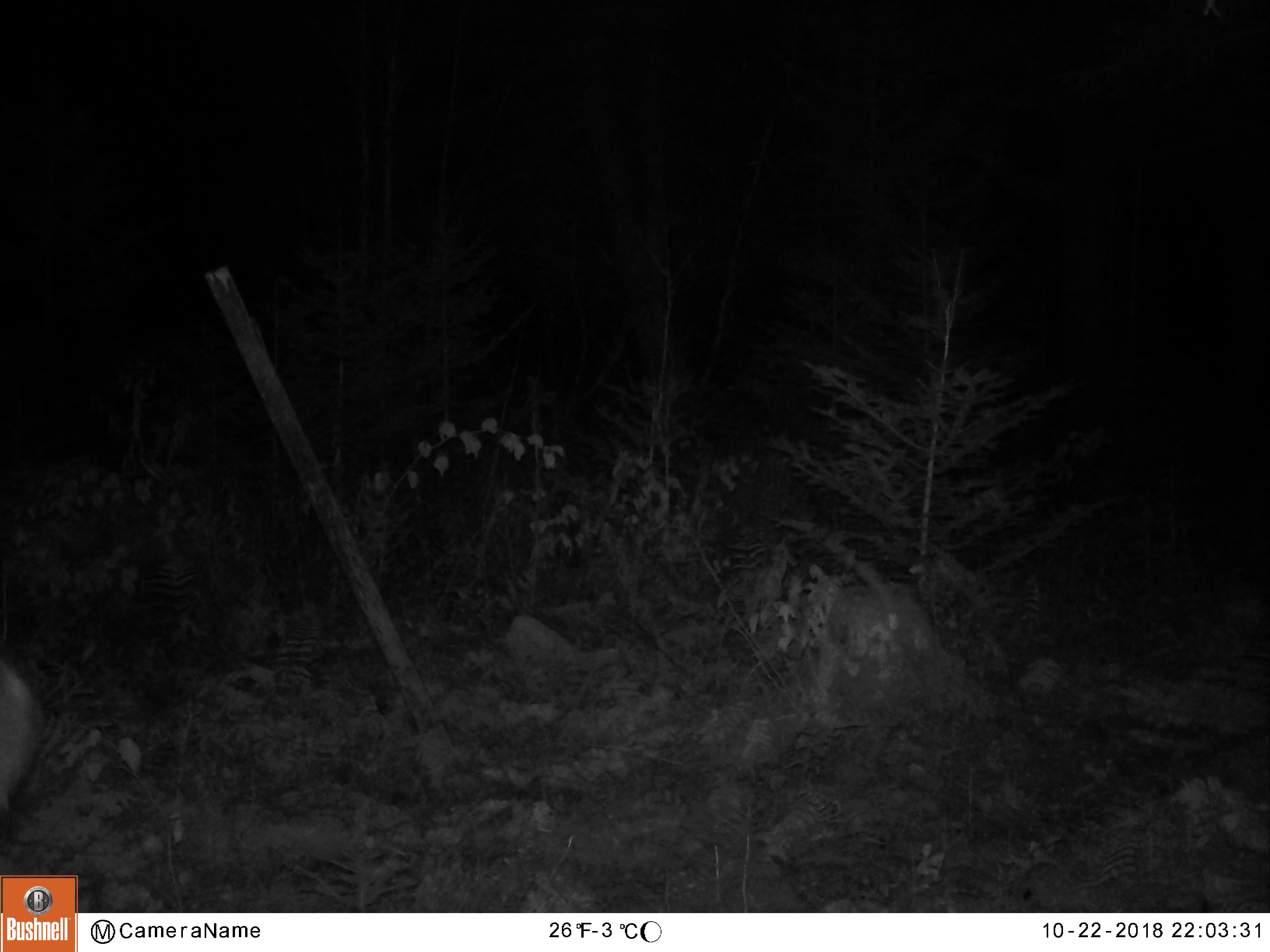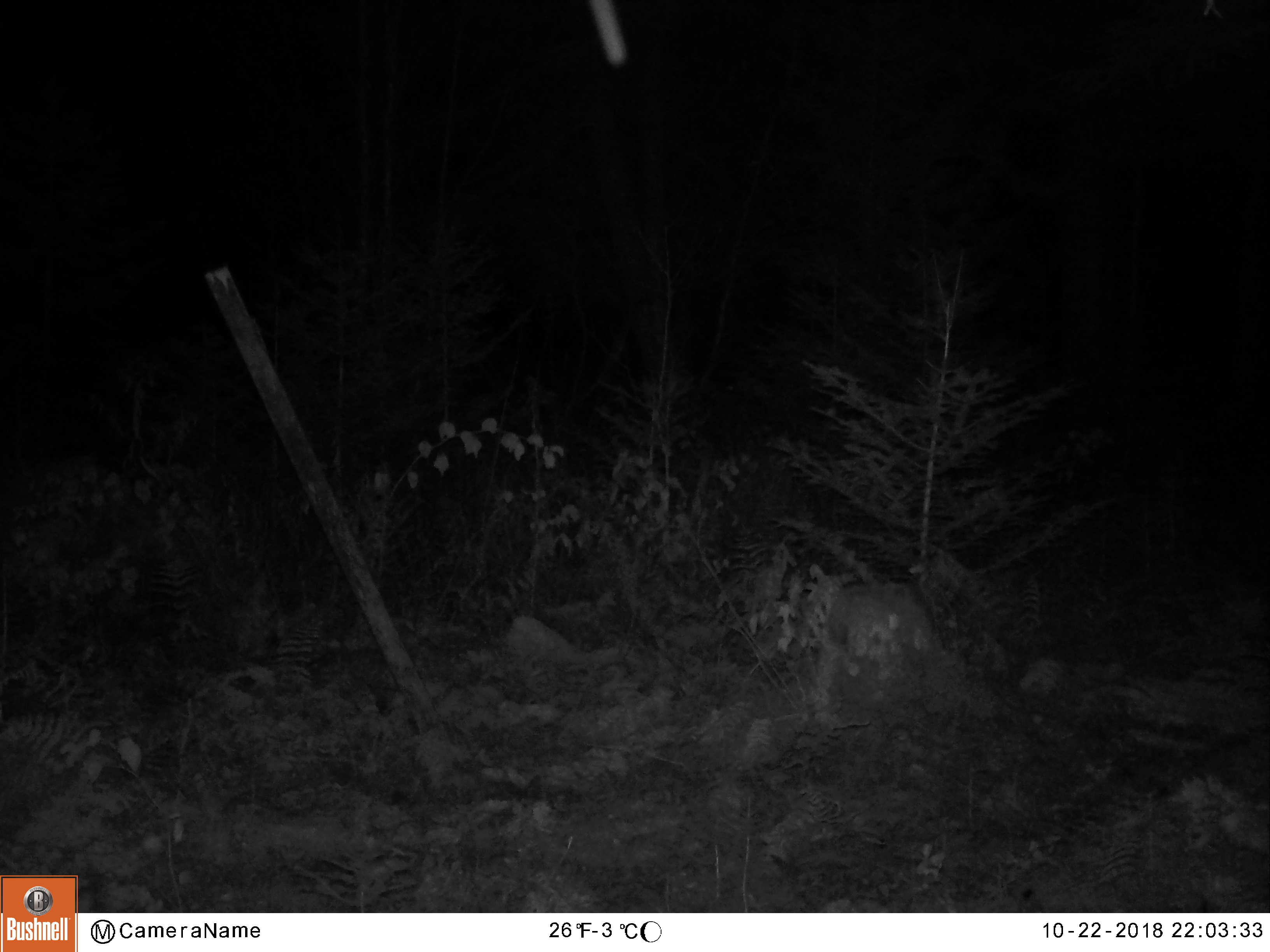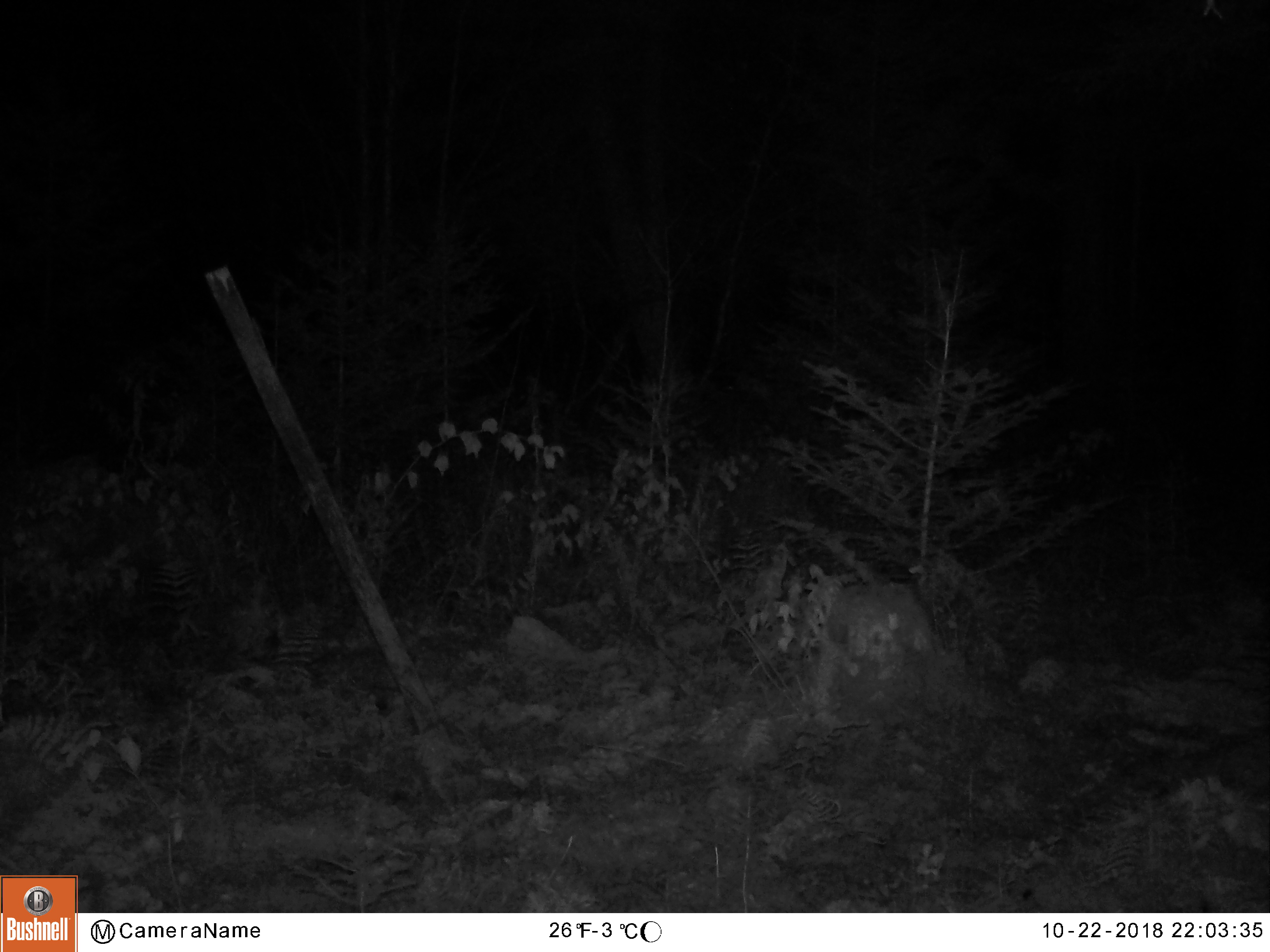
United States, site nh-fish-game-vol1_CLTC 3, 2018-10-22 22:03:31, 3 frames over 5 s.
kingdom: Animalia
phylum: Chordata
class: Mammalia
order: Artiodactyla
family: Cervidae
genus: Odocoileus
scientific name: Odocoileus virginianus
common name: white-tailed deer